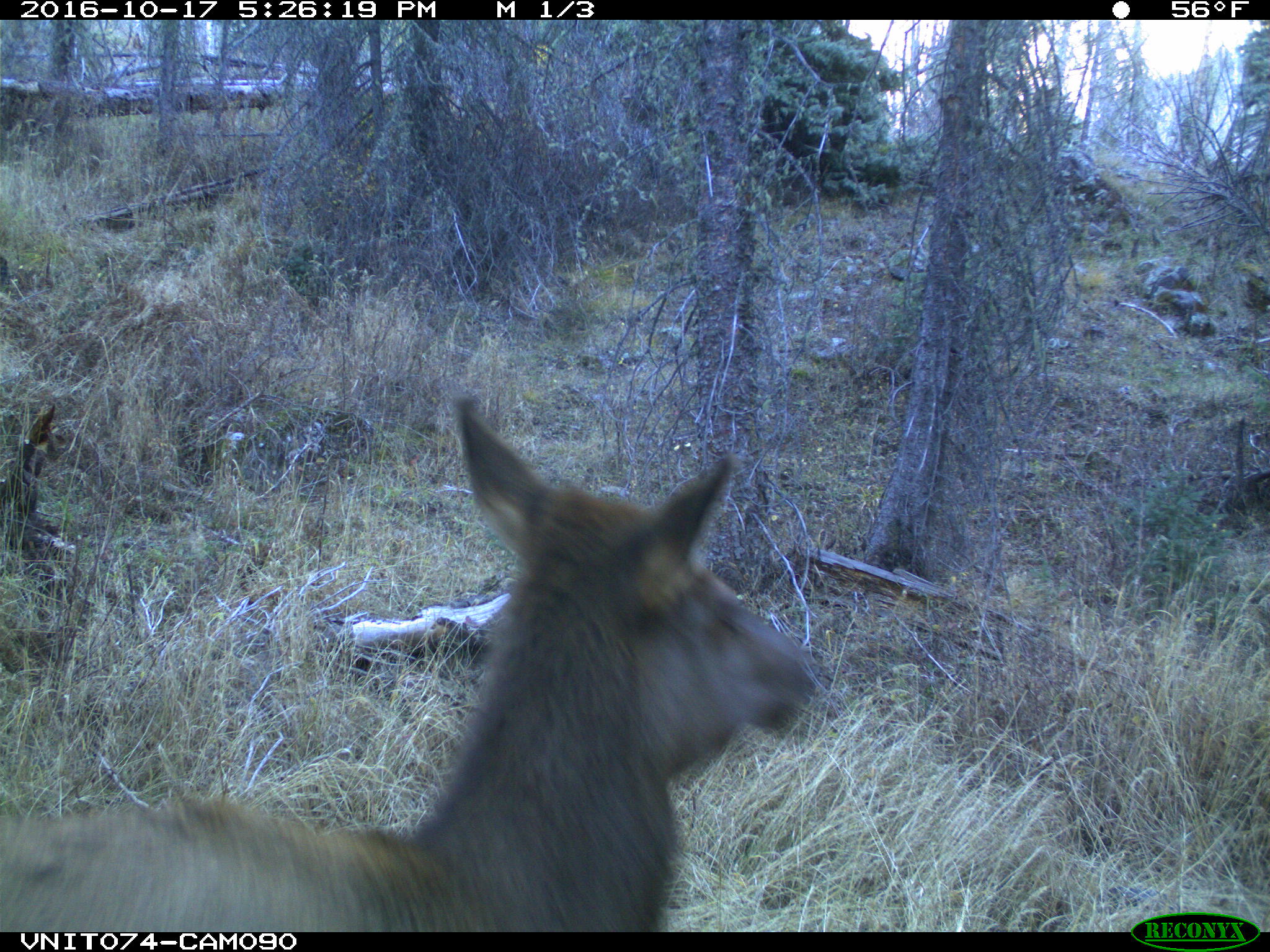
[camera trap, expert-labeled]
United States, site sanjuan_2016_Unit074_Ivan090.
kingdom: Animalia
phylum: Chordata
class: Mammalia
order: Artiodactyla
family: Cervidae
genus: Cervus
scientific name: Cervus elaphus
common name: red deer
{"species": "Cervus elaphus (red deer)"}